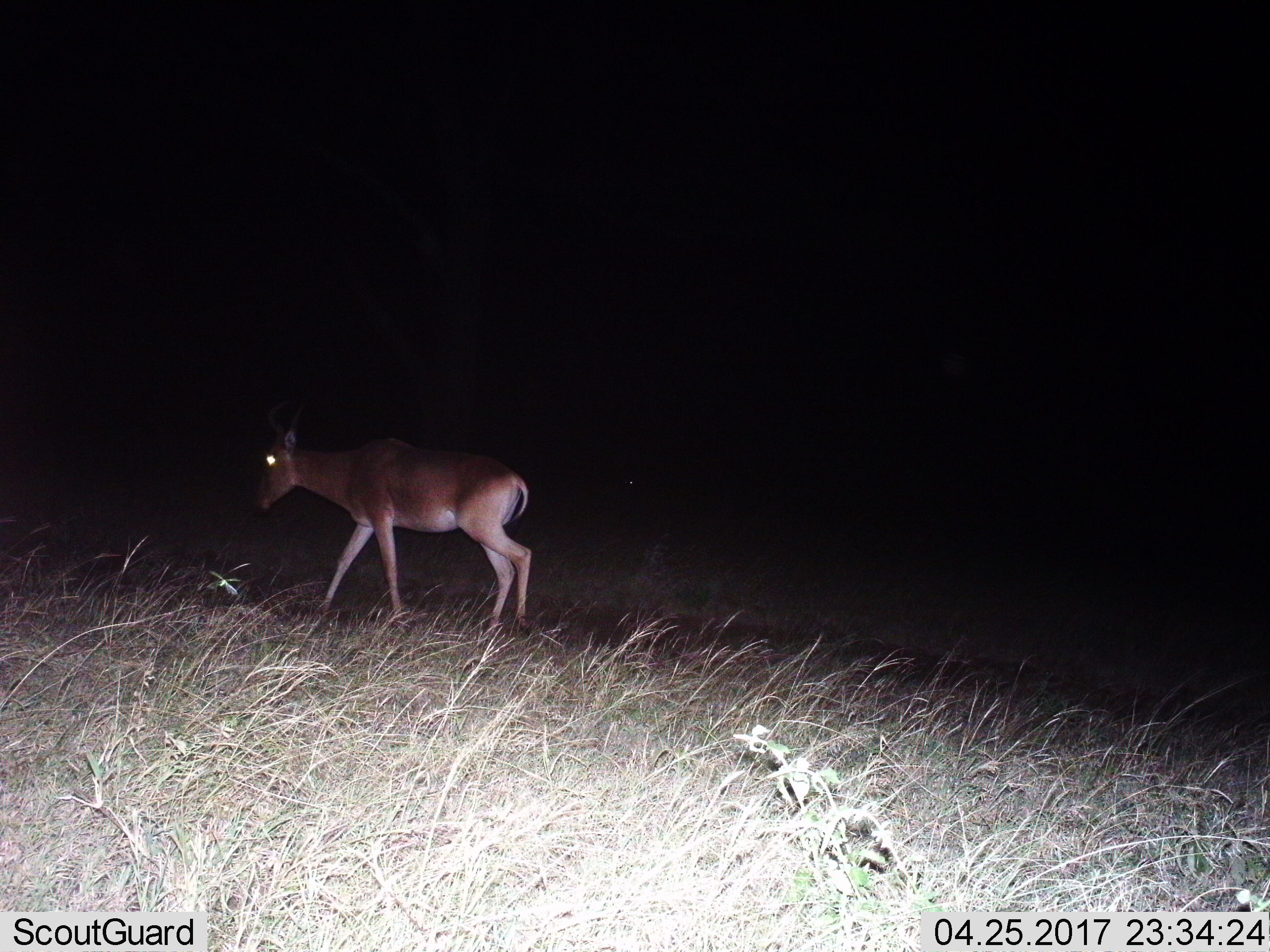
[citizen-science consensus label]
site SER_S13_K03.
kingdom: Animalia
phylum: Chordata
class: Mammalia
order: Artiodactyla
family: Bovidae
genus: Alcelaphus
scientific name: Alcelaphus buselaphus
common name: hartebeest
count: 1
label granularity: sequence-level